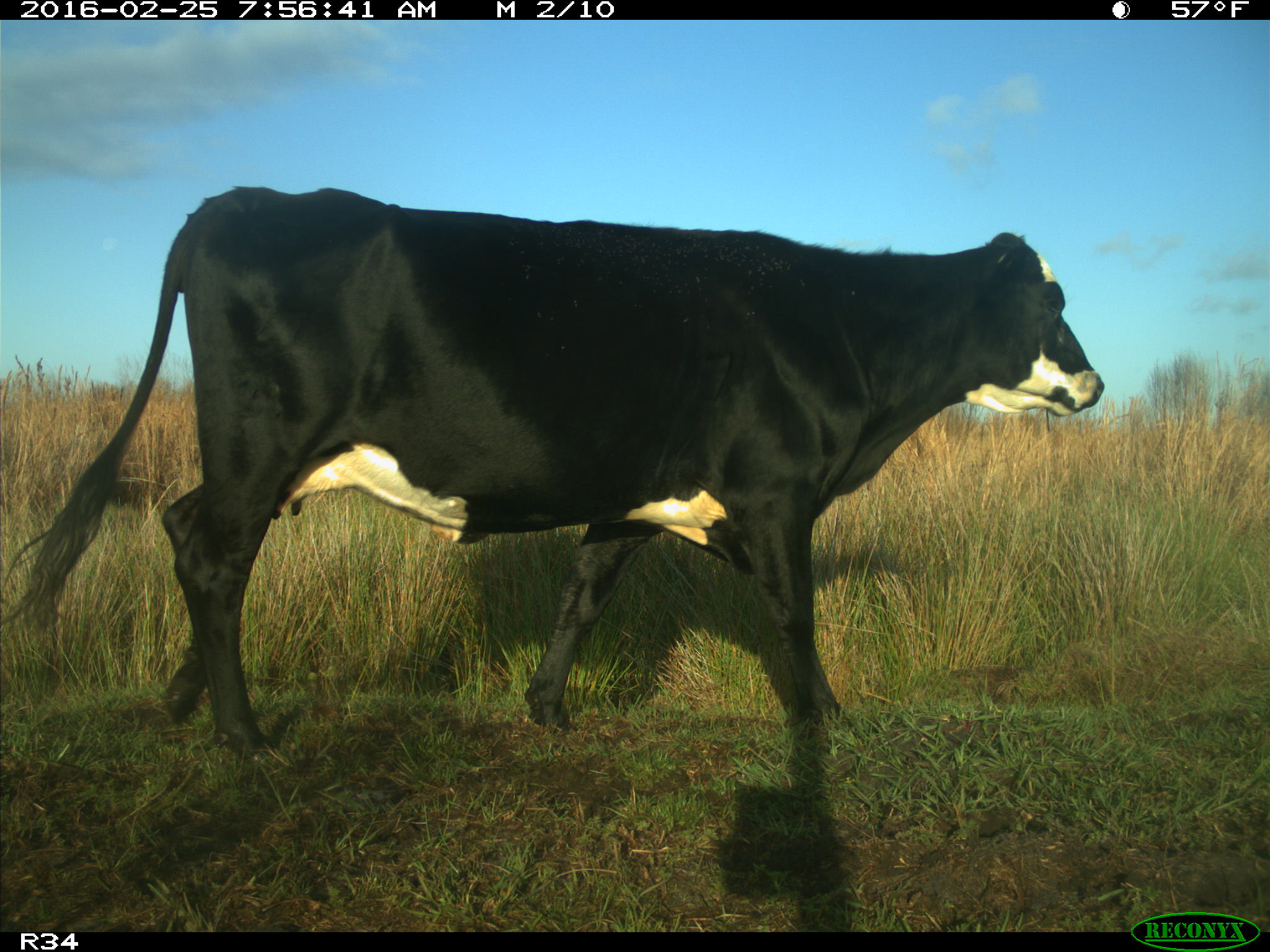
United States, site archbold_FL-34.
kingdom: Animalia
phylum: Chordata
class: Mammalia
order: Artiodactyla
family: Bovidae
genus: Bos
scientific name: Bos taurus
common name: domestic cow